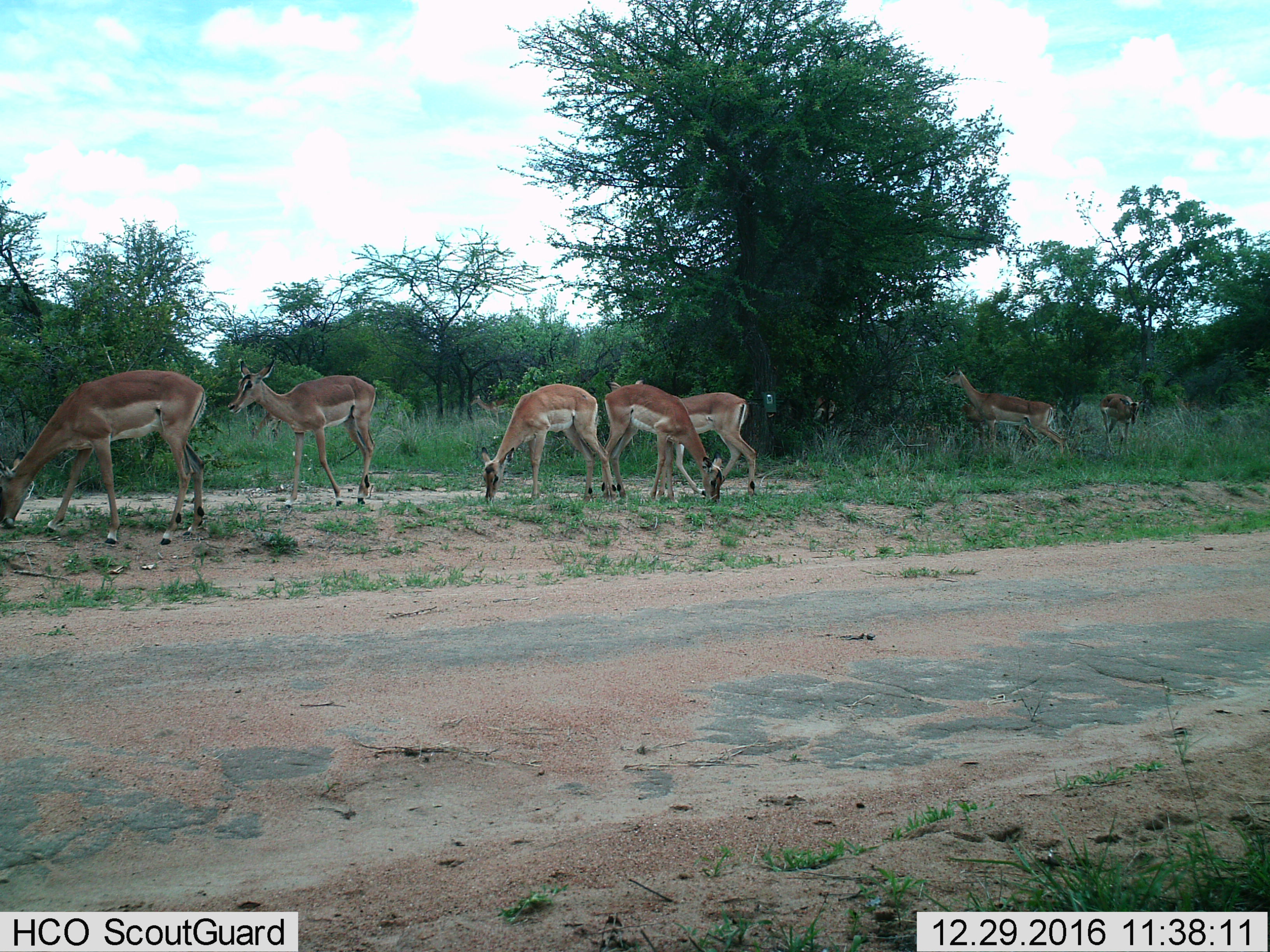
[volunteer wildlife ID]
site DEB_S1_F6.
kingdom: Animalia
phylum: Chordata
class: Mammalia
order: Artiodactyla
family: Bovidae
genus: Aepyceros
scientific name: Aepyceros melampus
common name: impala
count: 8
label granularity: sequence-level